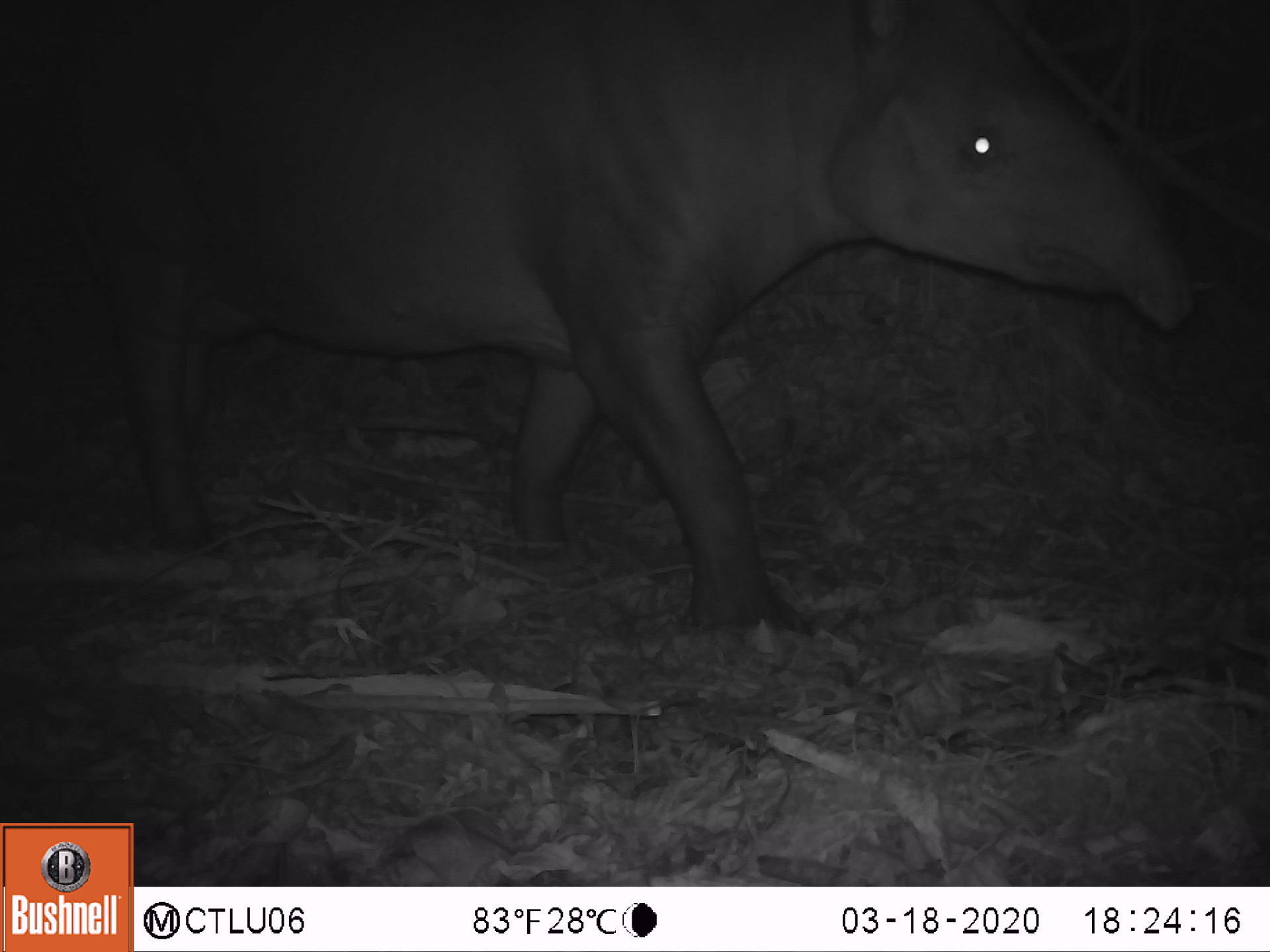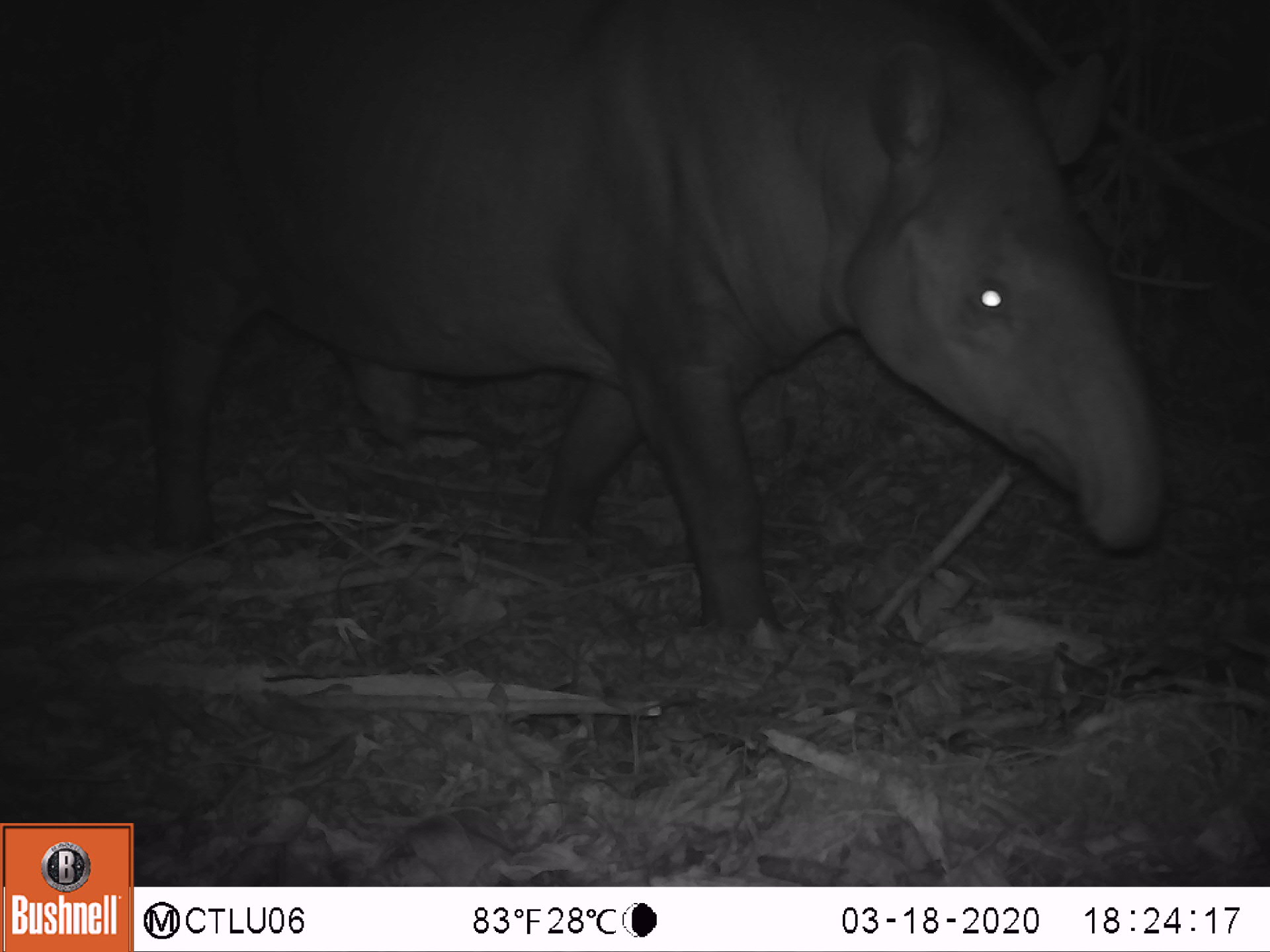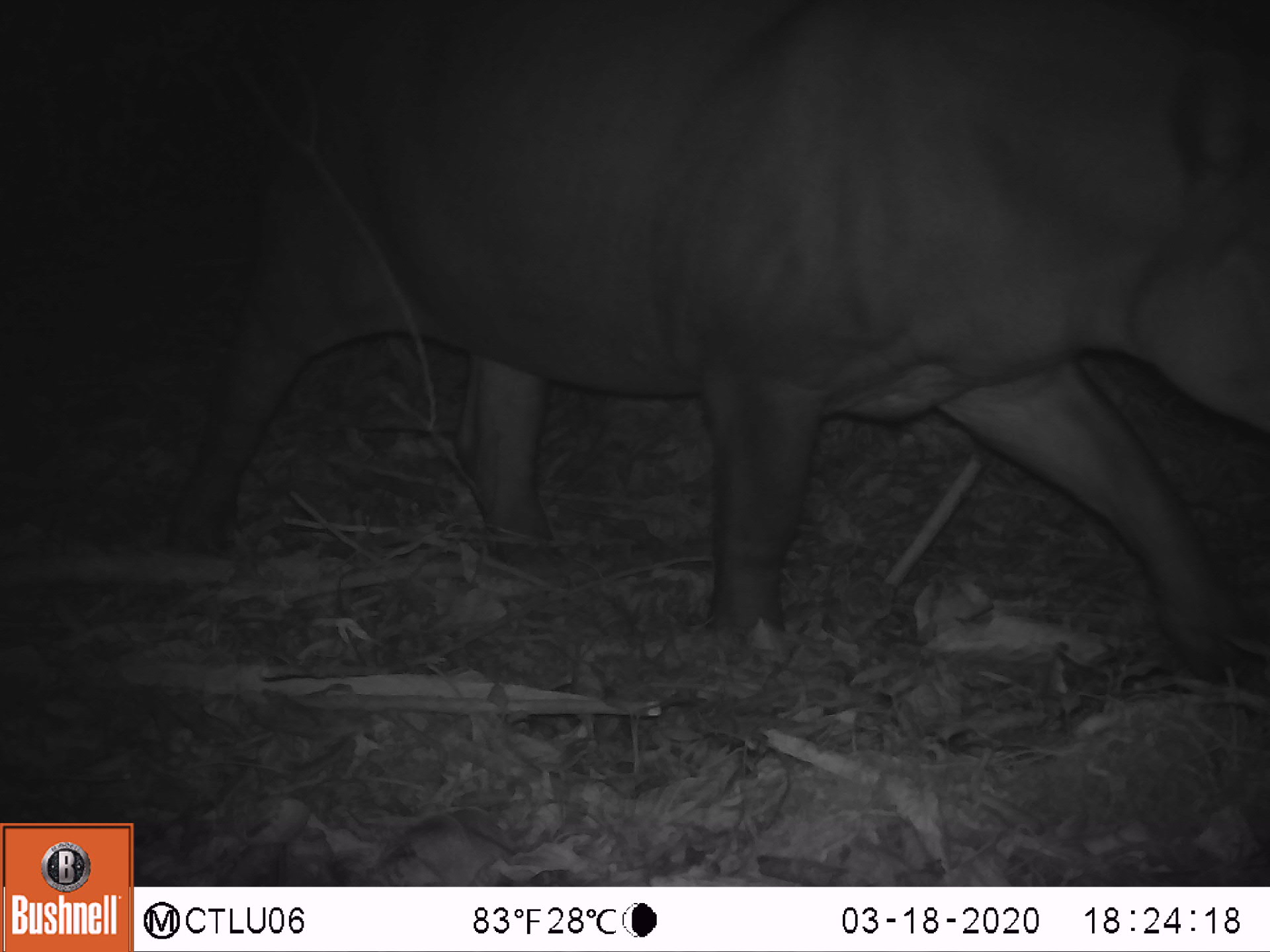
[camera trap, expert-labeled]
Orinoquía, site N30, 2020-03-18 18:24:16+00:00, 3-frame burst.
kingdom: Animalia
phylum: Chordata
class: Mammalia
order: Perissodactyla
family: Tapiridae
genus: Tapirus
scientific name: Tapirus terrestris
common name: lowland tapir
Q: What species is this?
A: Lowland tapir (Tapirus terrestris).